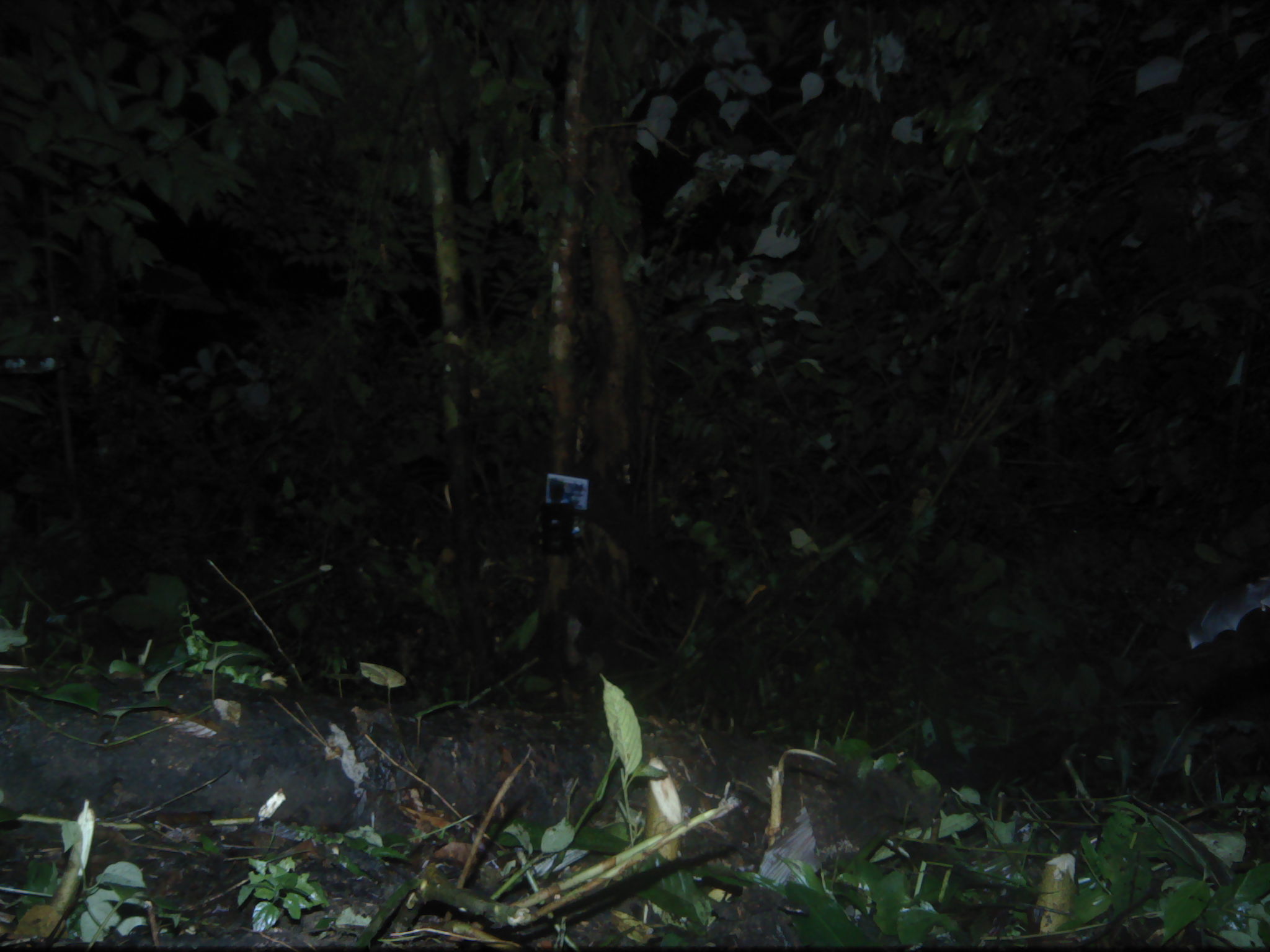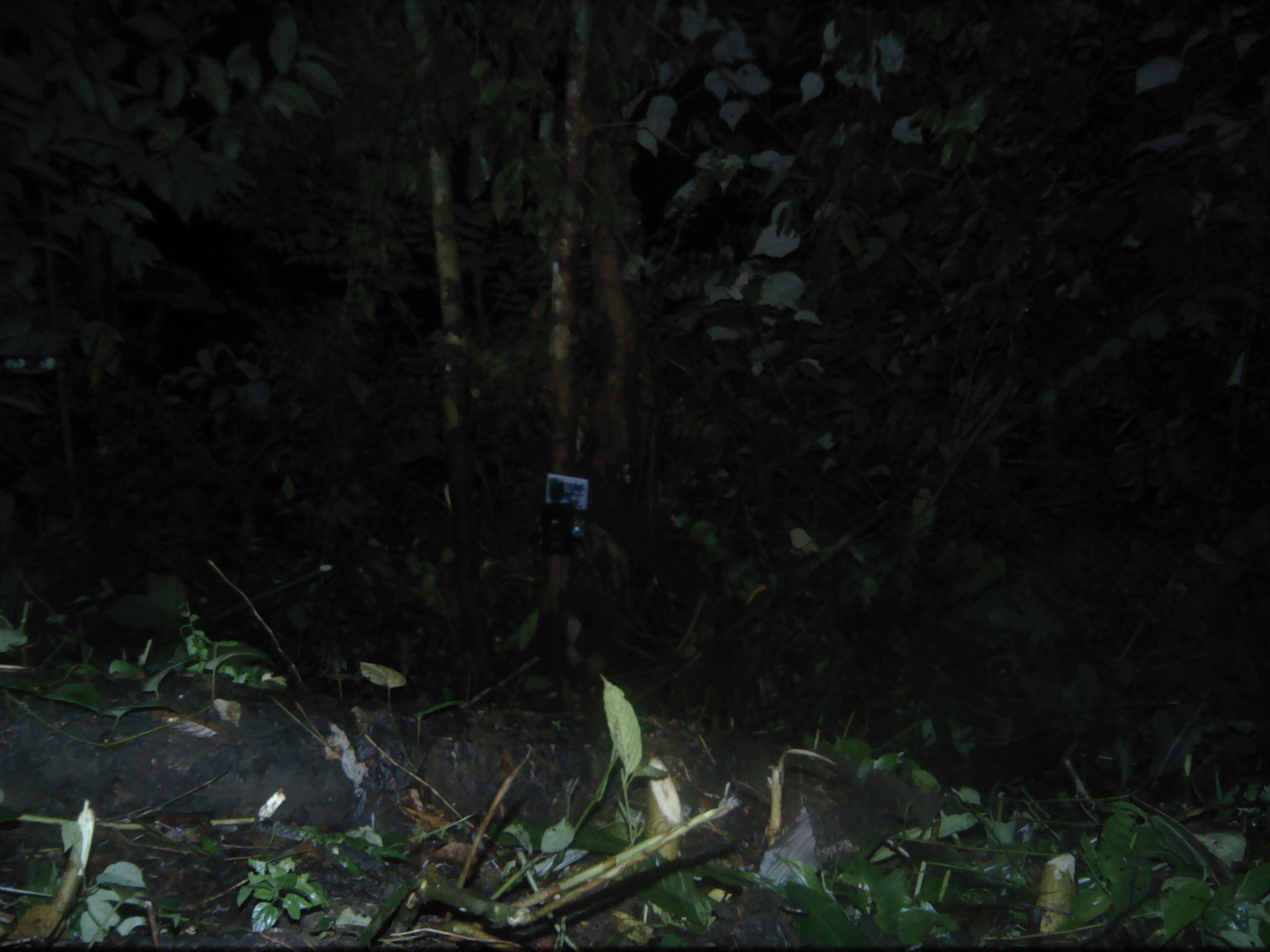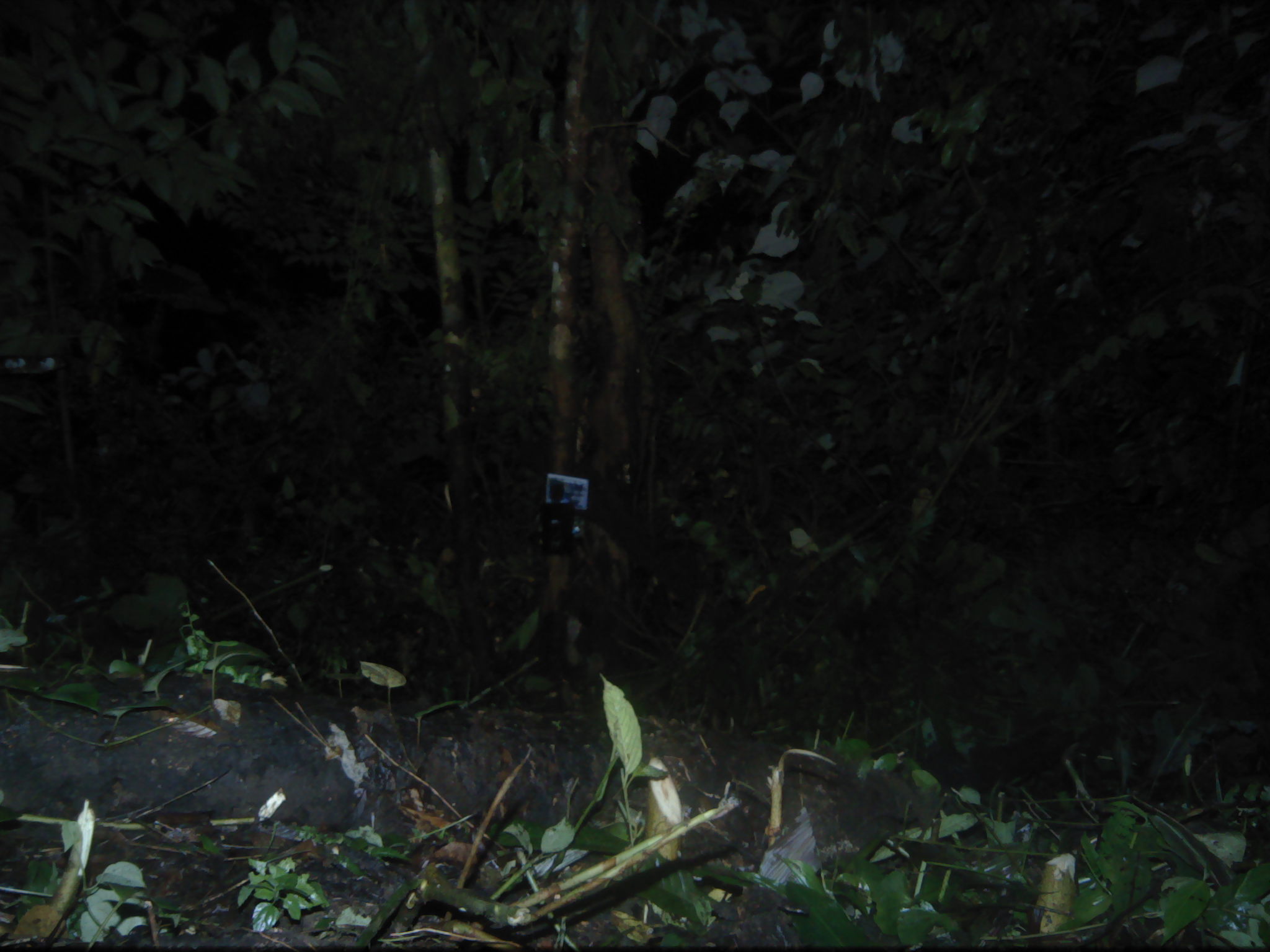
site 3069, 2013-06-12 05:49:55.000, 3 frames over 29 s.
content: unidentified animal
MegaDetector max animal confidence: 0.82